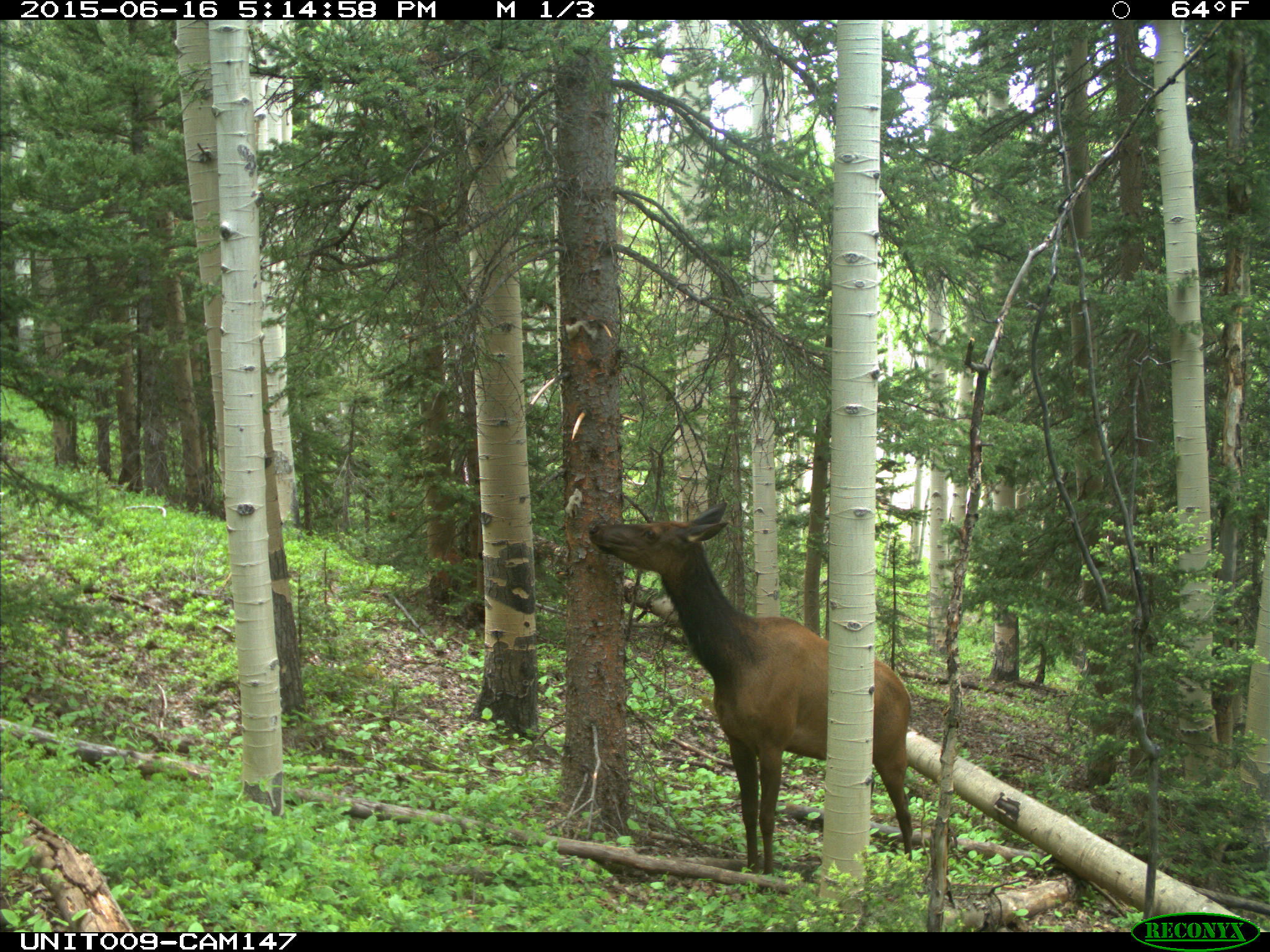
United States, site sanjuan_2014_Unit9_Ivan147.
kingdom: Animalia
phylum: Chordata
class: Mammalia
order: Artiodactyla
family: Cervidae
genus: Cervus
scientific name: Cervus elaphus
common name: red deer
Cervus elaphus (red deer).